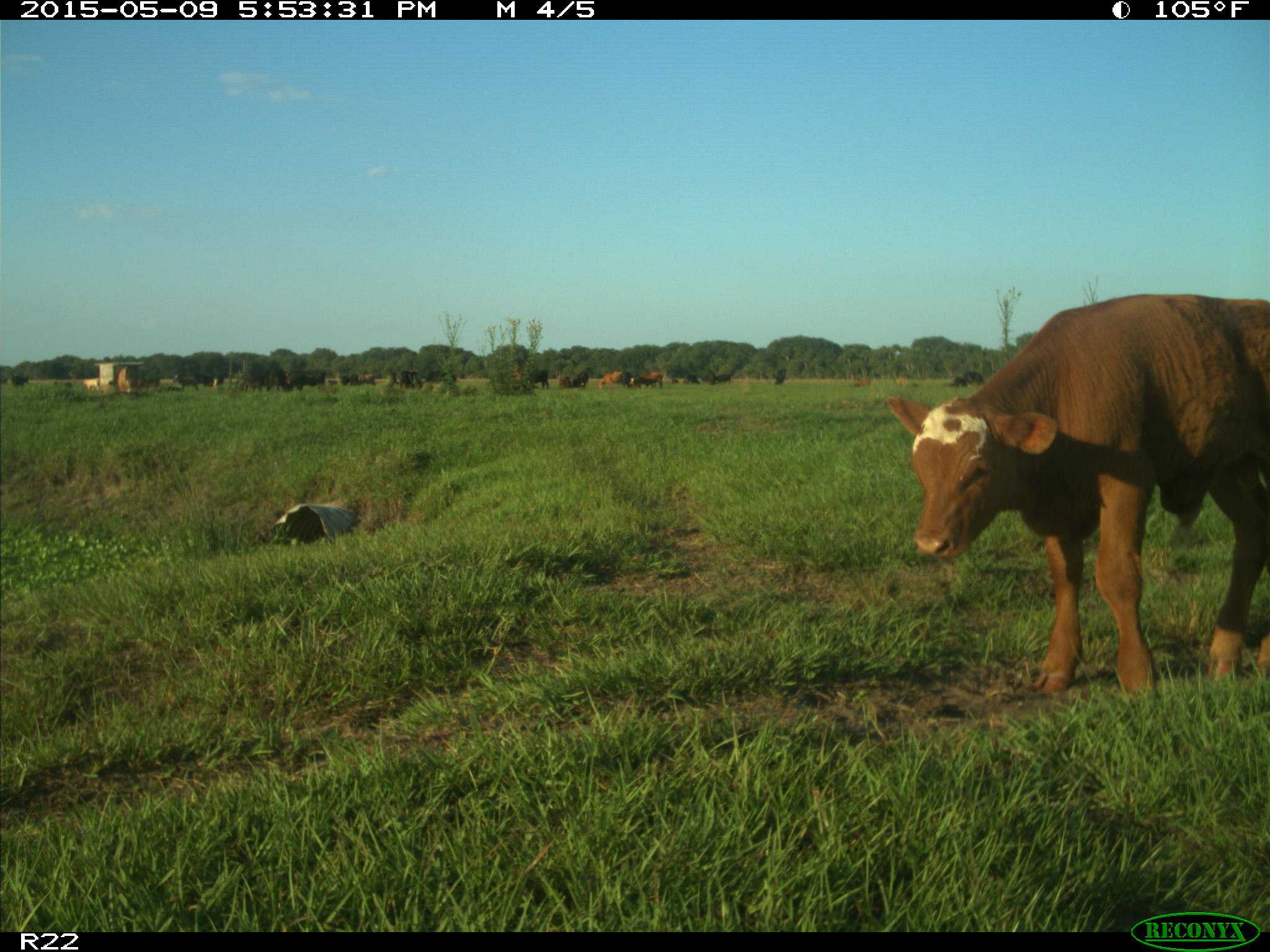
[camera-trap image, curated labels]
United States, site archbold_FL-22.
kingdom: Animalia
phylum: Chordata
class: Mammalia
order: Artiodactyla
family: Bovidae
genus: Bos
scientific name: Bos taurus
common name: domestic cow